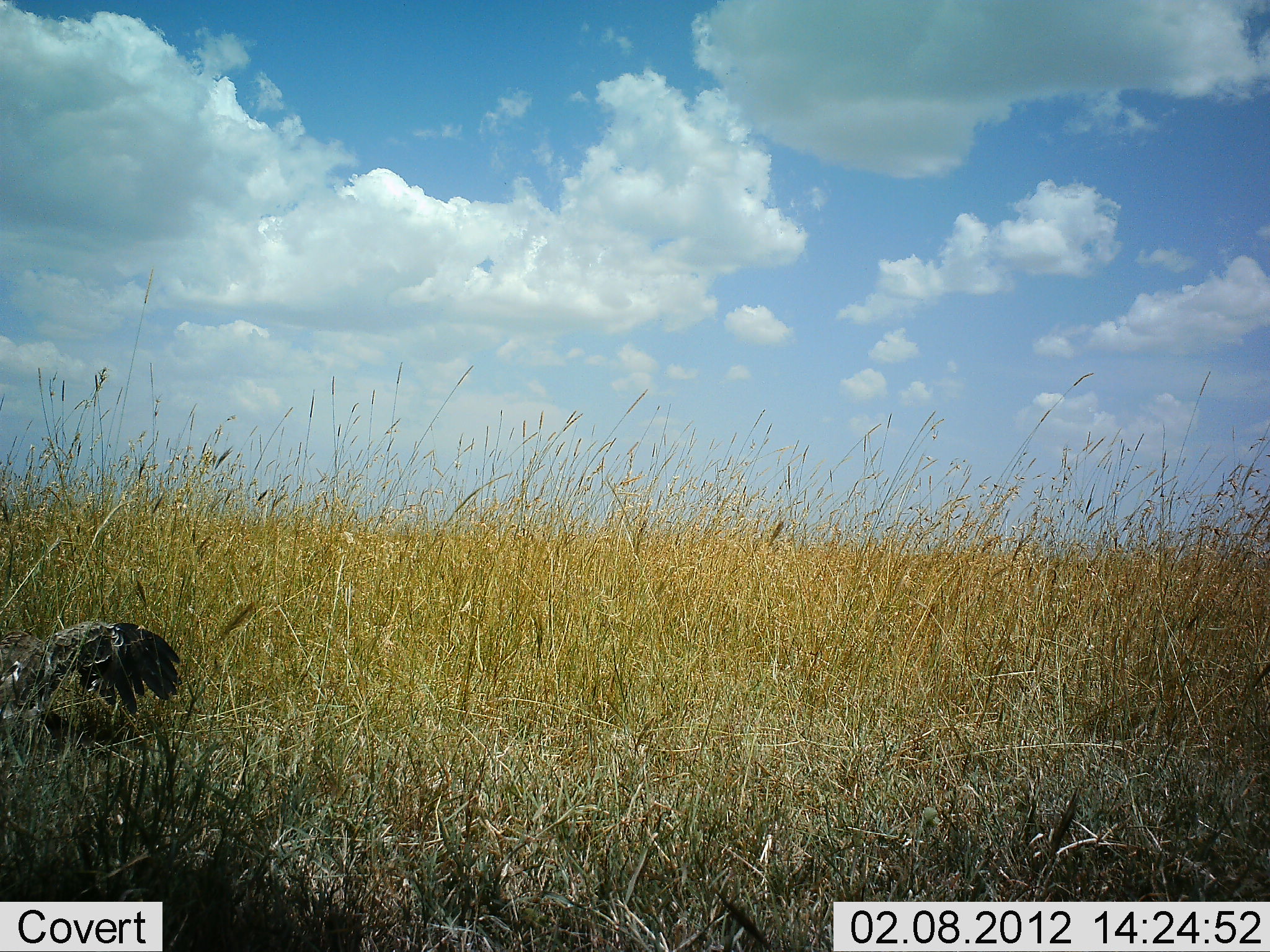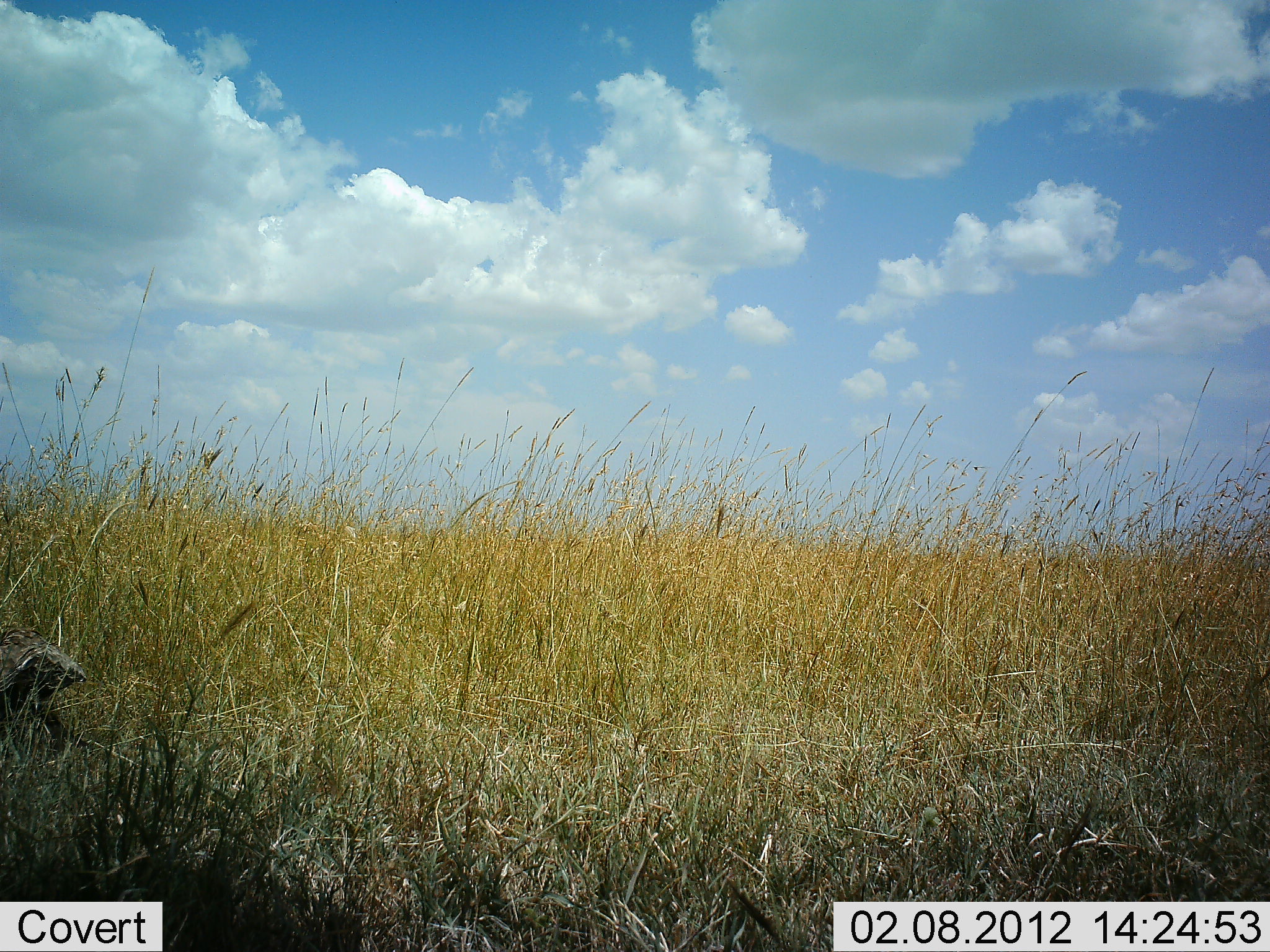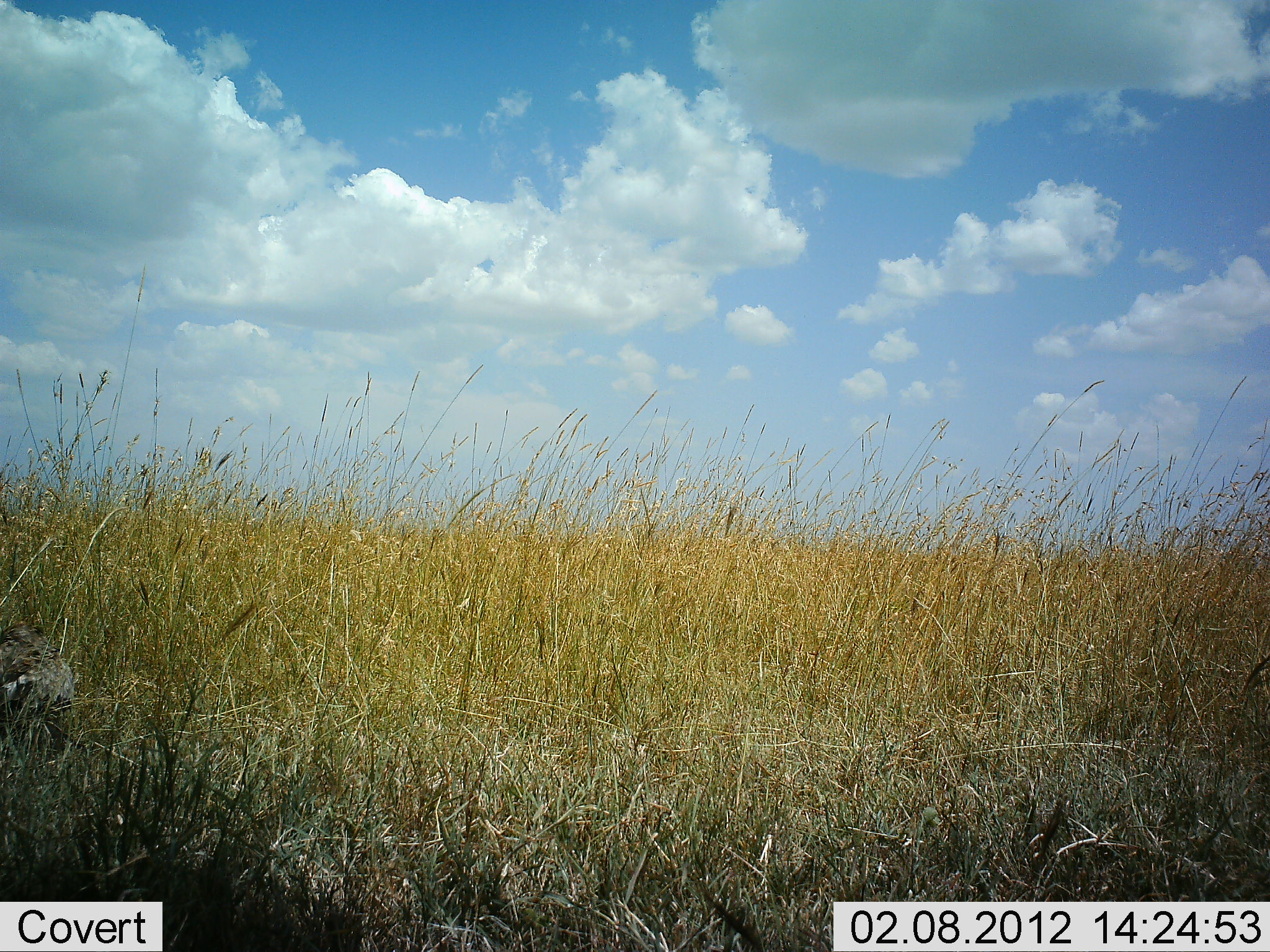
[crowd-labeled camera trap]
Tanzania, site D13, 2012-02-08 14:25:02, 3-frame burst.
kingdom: Animalia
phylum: Chordata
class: Aves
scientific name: Aves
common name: bird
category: otherbird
Otherbird (bird) (Aves), count 1. Behavior (volunteer vote fractions): standing 39%, resting 4%, moving 48%, interacting 0%. Young present (vote fraction): 0%. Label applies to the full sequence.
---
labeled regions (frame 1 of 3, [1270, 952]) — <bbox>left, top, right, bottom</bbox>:
animal: <bbox>0, 619, 180, 741</bbox>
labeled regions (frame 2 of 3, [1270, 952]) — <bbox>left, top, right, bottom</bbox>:
animal: <bbox>0, 625, 89, 755</bbox>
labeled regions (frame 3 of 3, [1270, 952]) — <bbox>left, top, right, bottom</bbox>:
animal: <bbox>0, 620, 77, 764</bbox>